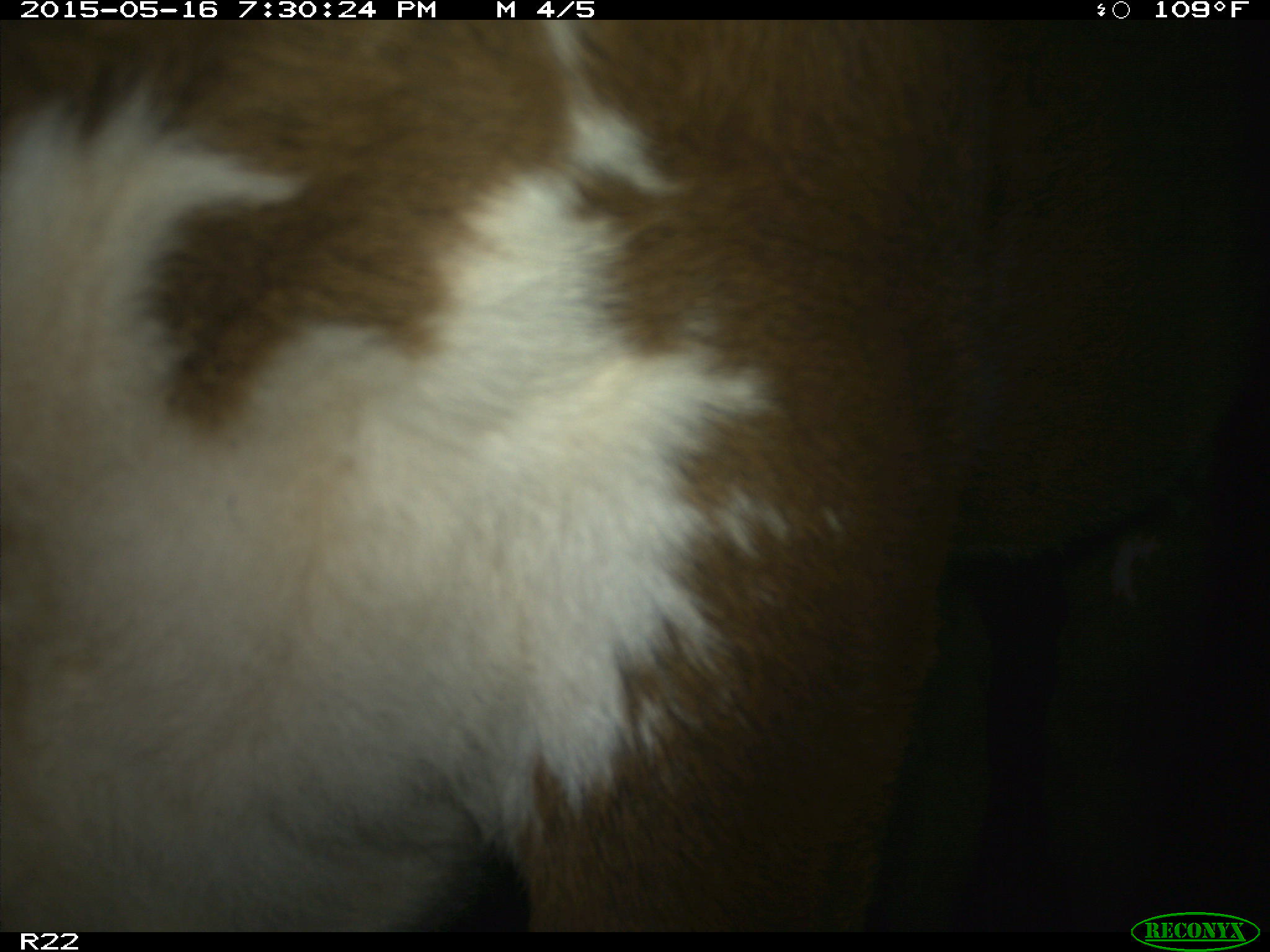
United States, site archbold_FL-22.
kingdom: Animalia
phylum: Chordata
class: Mammalia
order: Artiodactyla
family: Bovidae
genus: Bos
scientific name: Bos taurus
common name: domestic cow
Bos taurus (domestic cow).